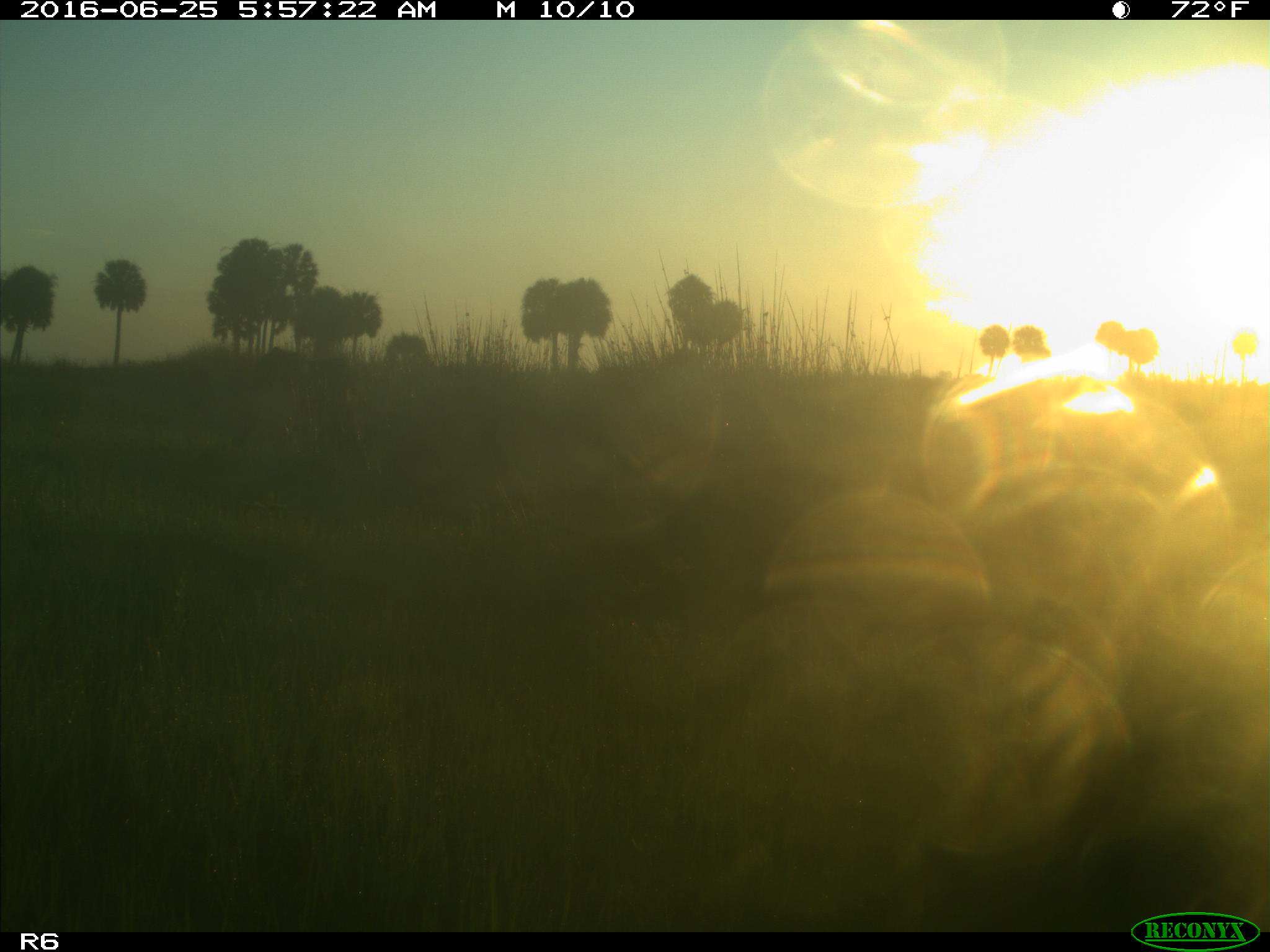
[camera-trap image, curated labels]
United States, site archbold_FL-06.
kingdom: Animalia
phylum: Chordata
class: Mammalia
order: Artiodactyla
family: Bovidae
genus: Bos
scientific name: Bos taurus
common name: domestic cow